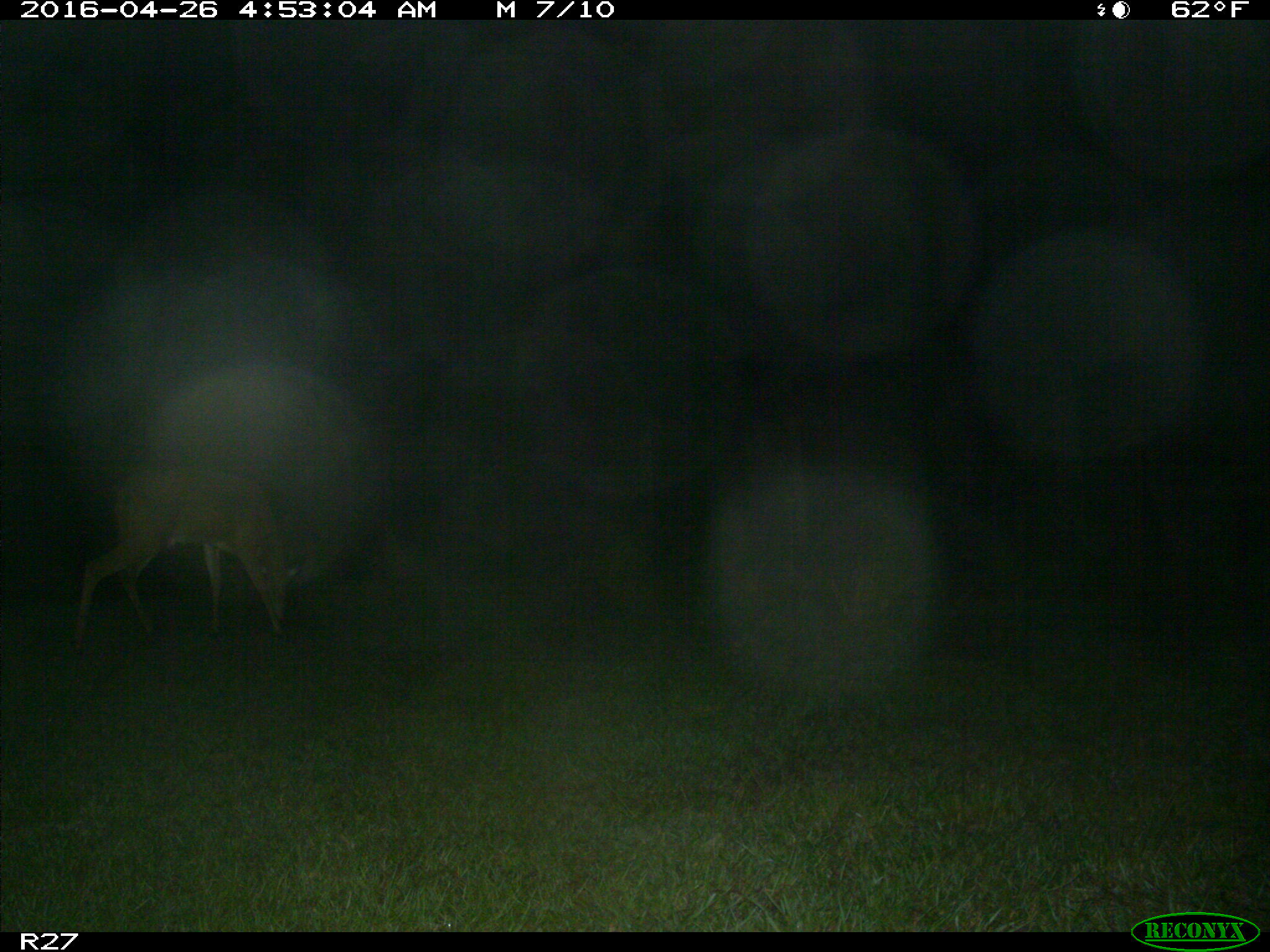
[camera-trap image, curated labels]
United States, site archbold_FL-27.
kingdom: Animalia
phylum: Chordata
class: Mammalia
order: Artiodactyla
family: Cervidae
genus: Odocoileus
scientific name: Odocoileus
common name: deer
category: unidentified deer